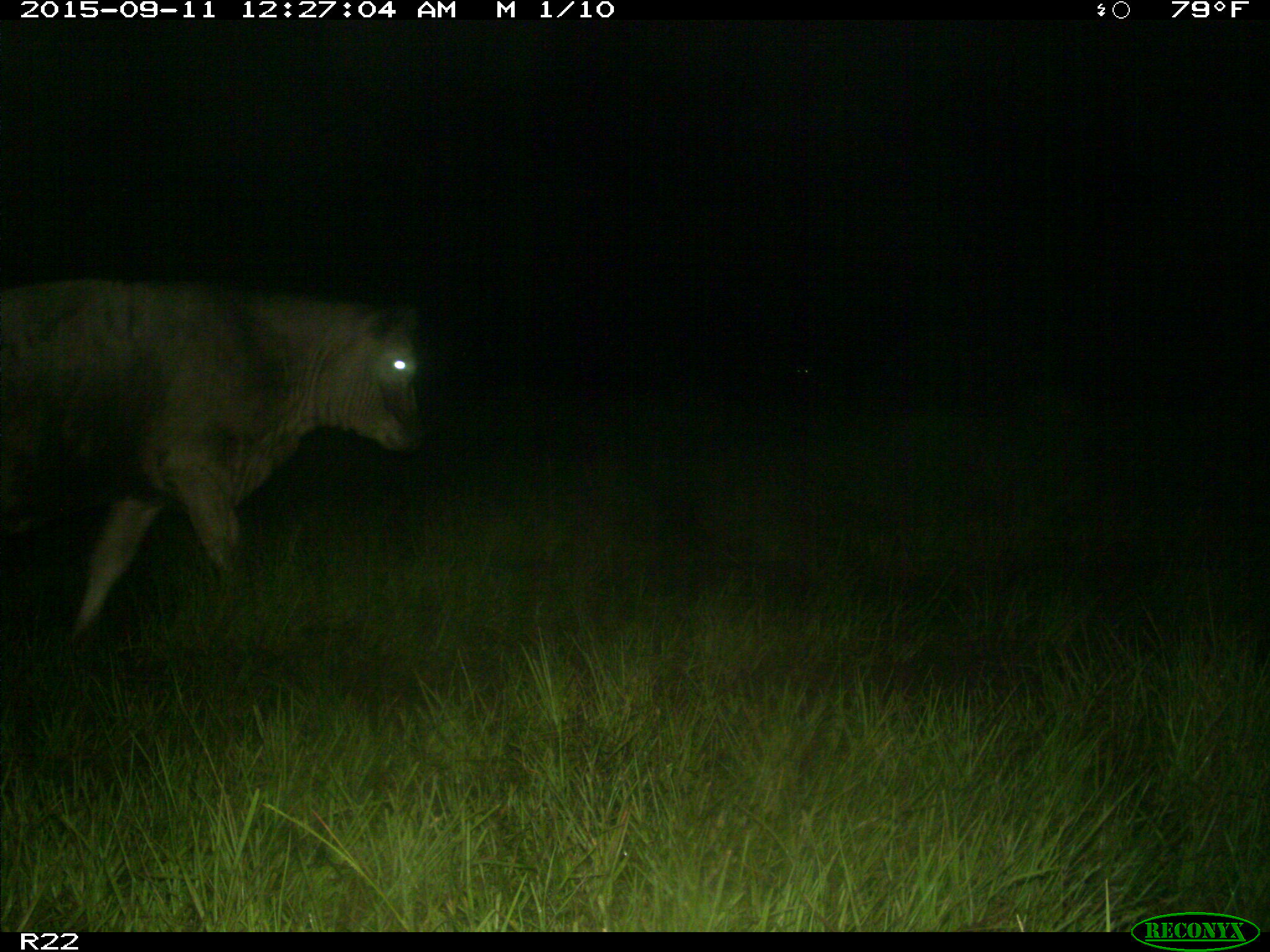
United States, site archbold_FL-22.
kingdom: Animalia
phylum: Chordata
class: Mammalia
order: Artiodactyla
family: Bovidae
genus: Bos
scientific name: Bos taurus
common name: domestic cow